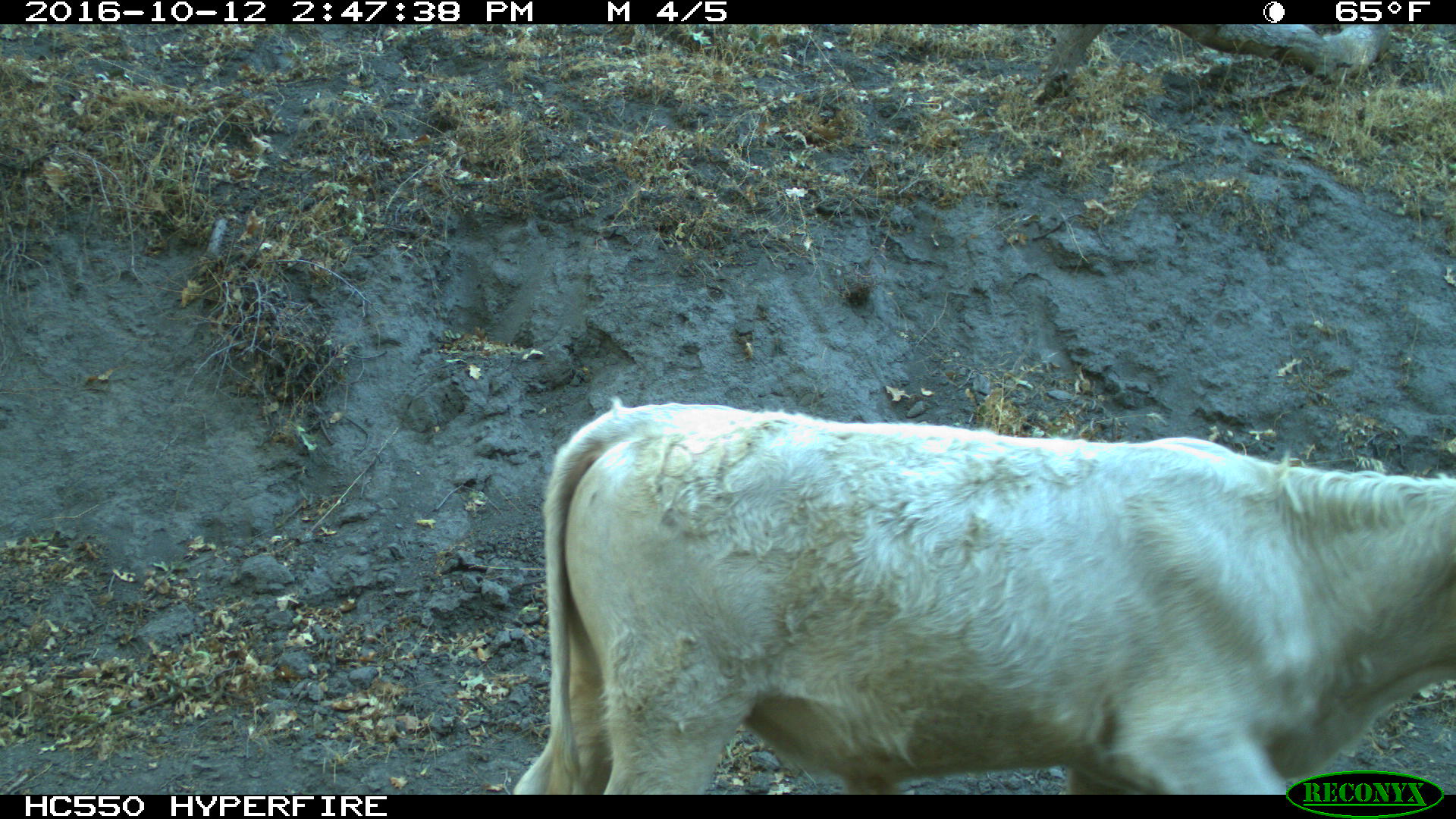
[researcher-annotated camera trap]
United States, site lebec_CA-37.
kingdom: Animalia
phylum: Chordata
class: Mammalia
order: Artiodactyla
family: Bovidae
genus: Bos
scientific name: Bos taurus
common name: domestic cow